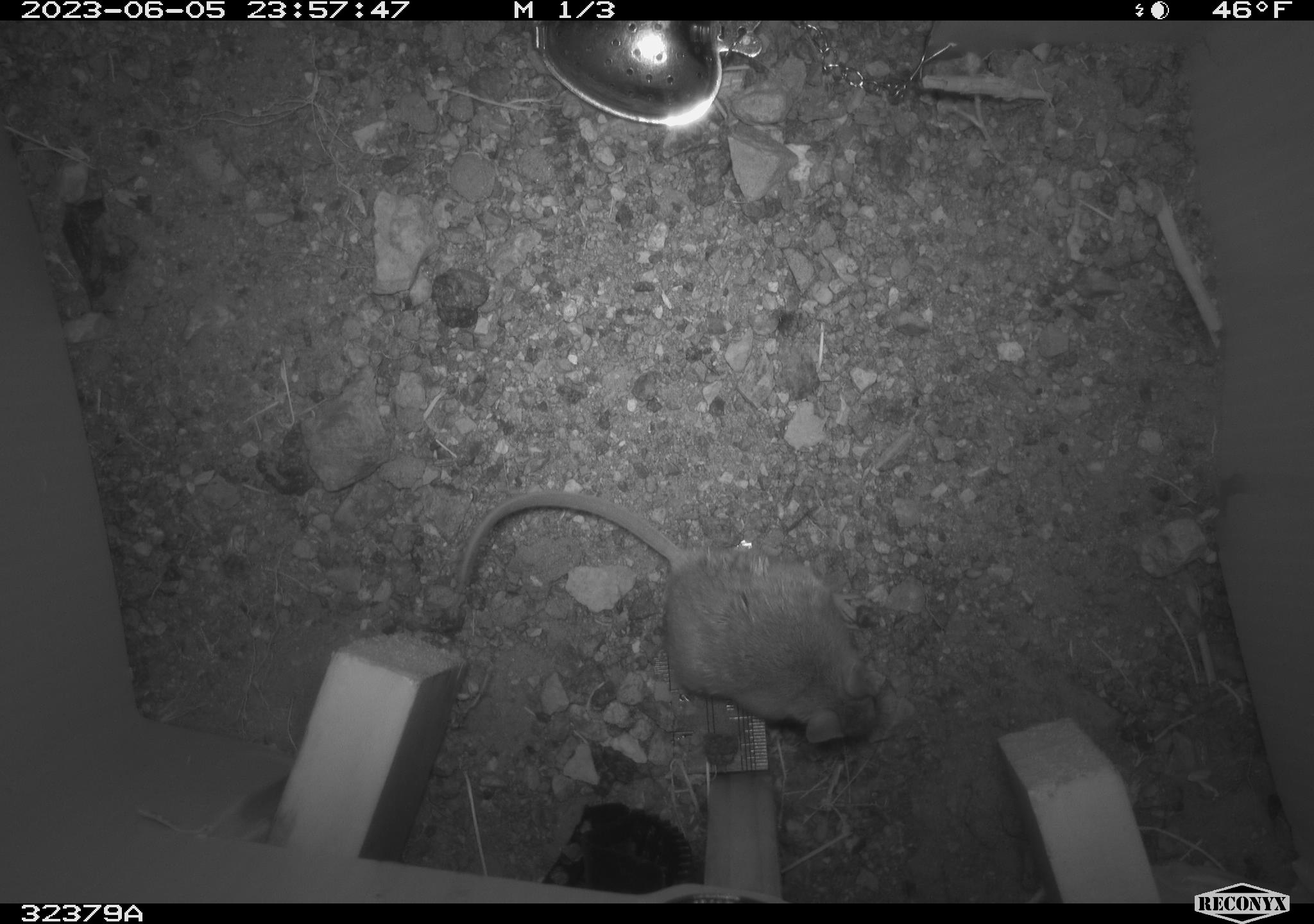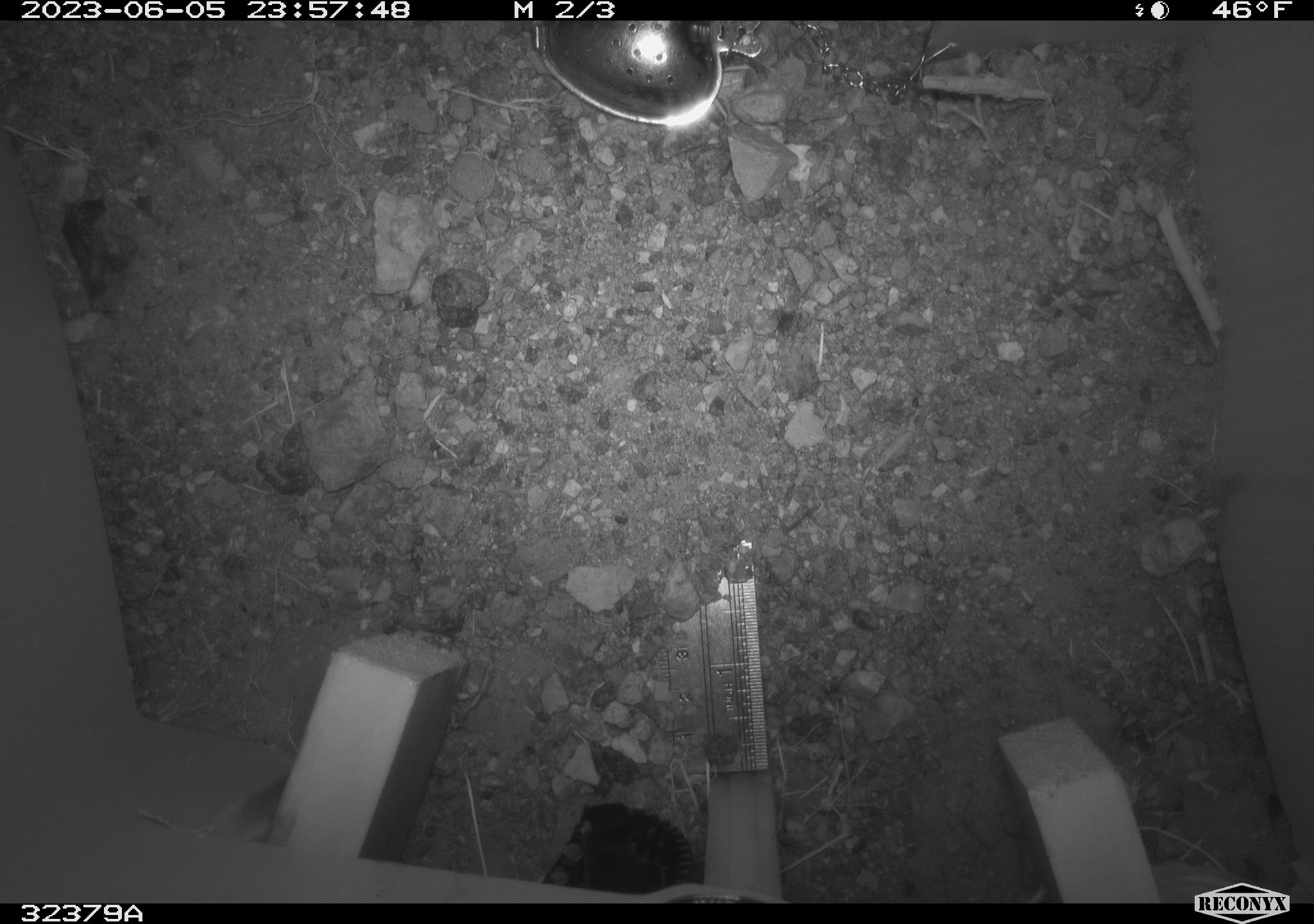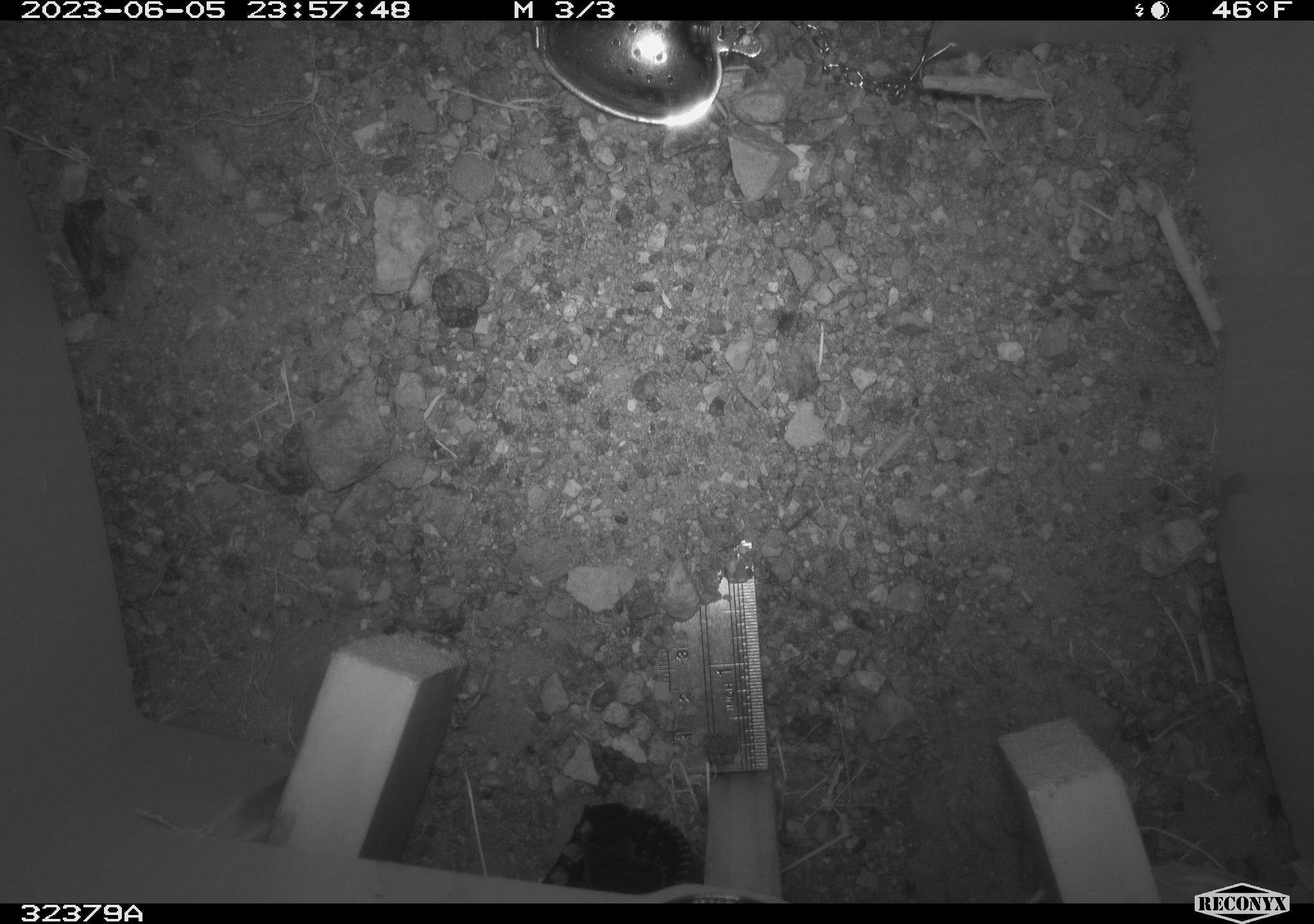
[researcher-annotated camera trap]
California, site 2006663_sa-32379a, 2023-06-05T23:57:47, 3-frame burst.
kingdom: Animalia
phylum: Chordata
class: Mammalia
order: Rodentia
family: Cricetidae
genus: Peromyscus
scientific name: Peromyscus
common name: deer mice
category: peromyscus species